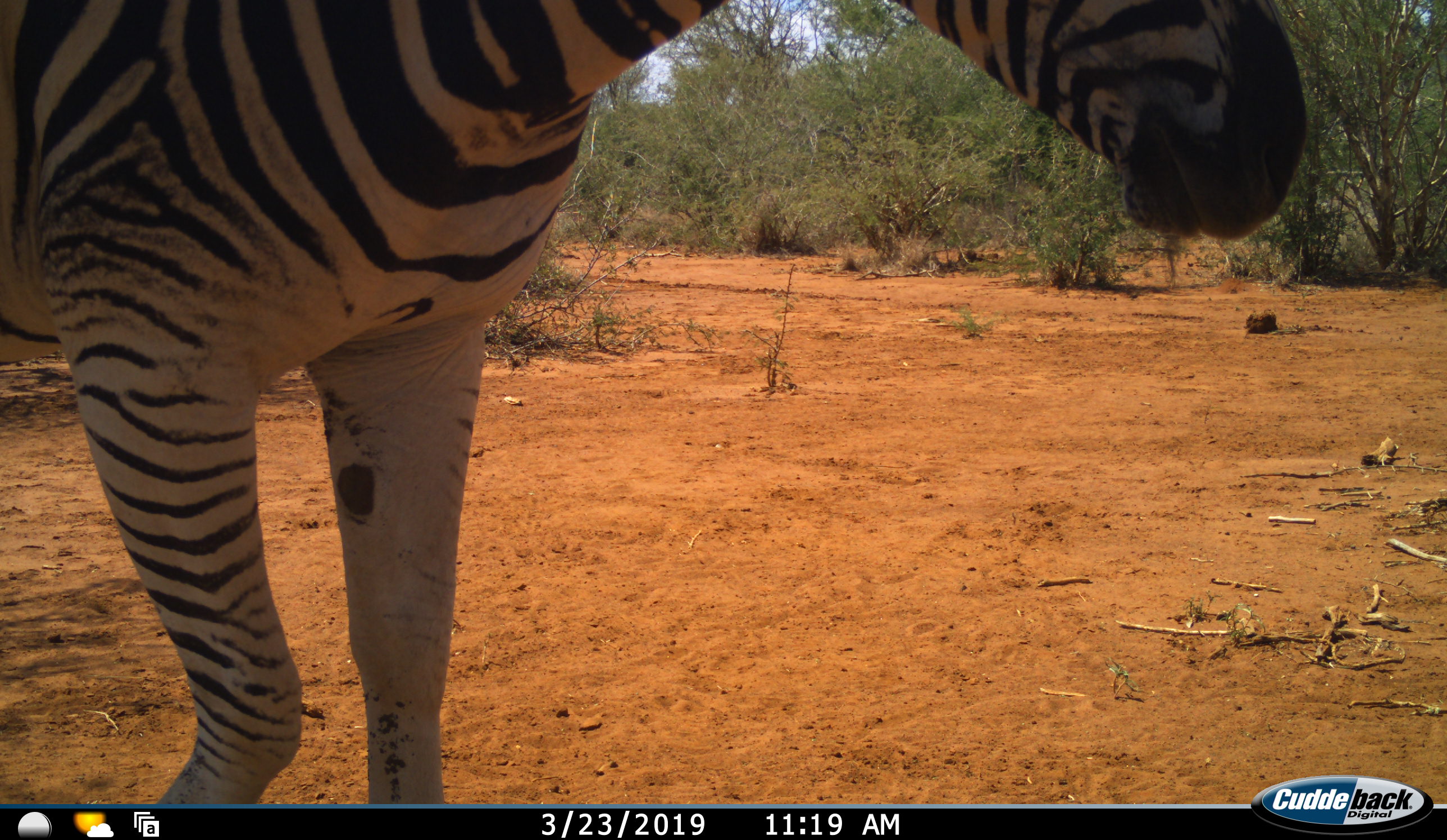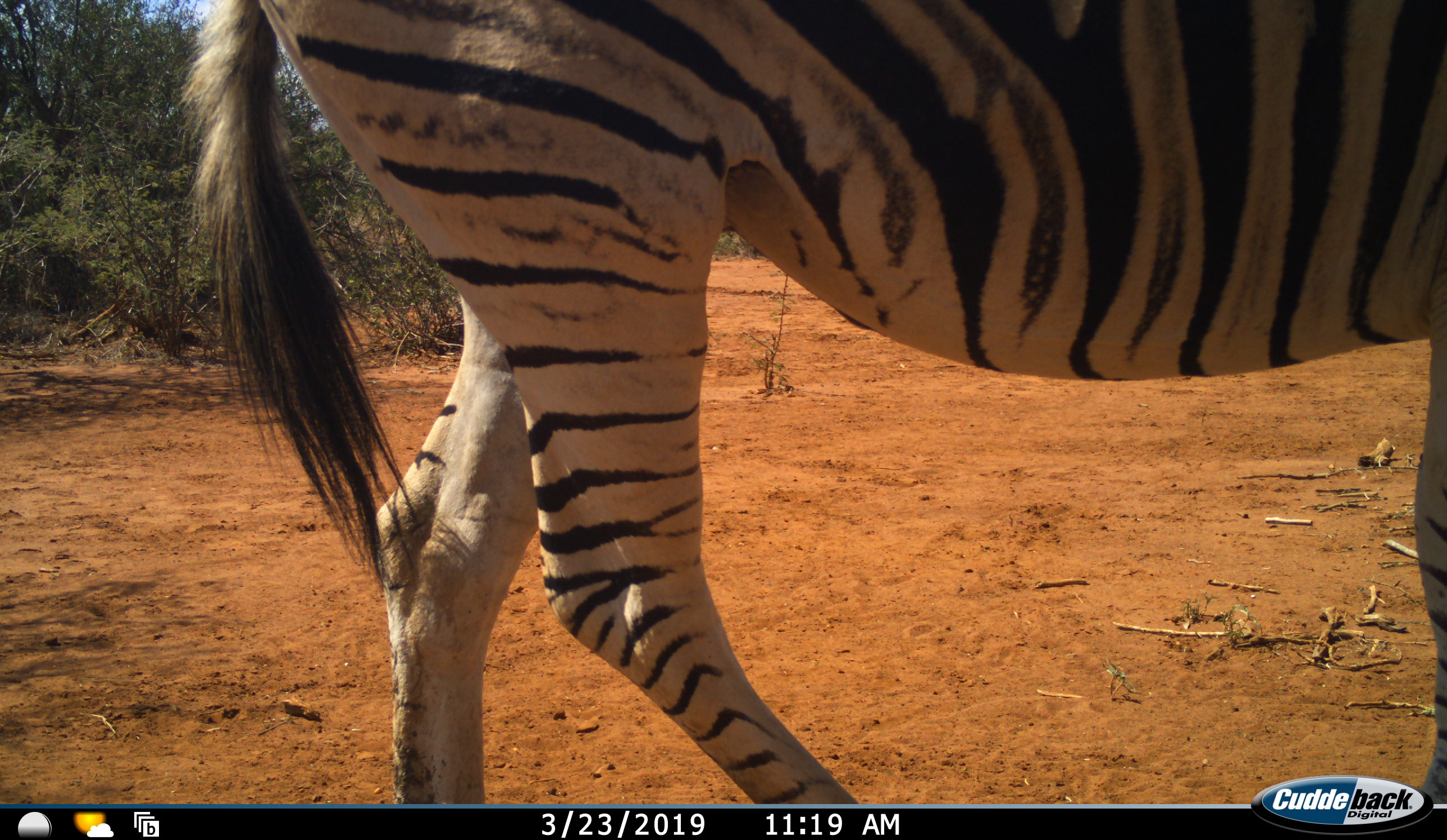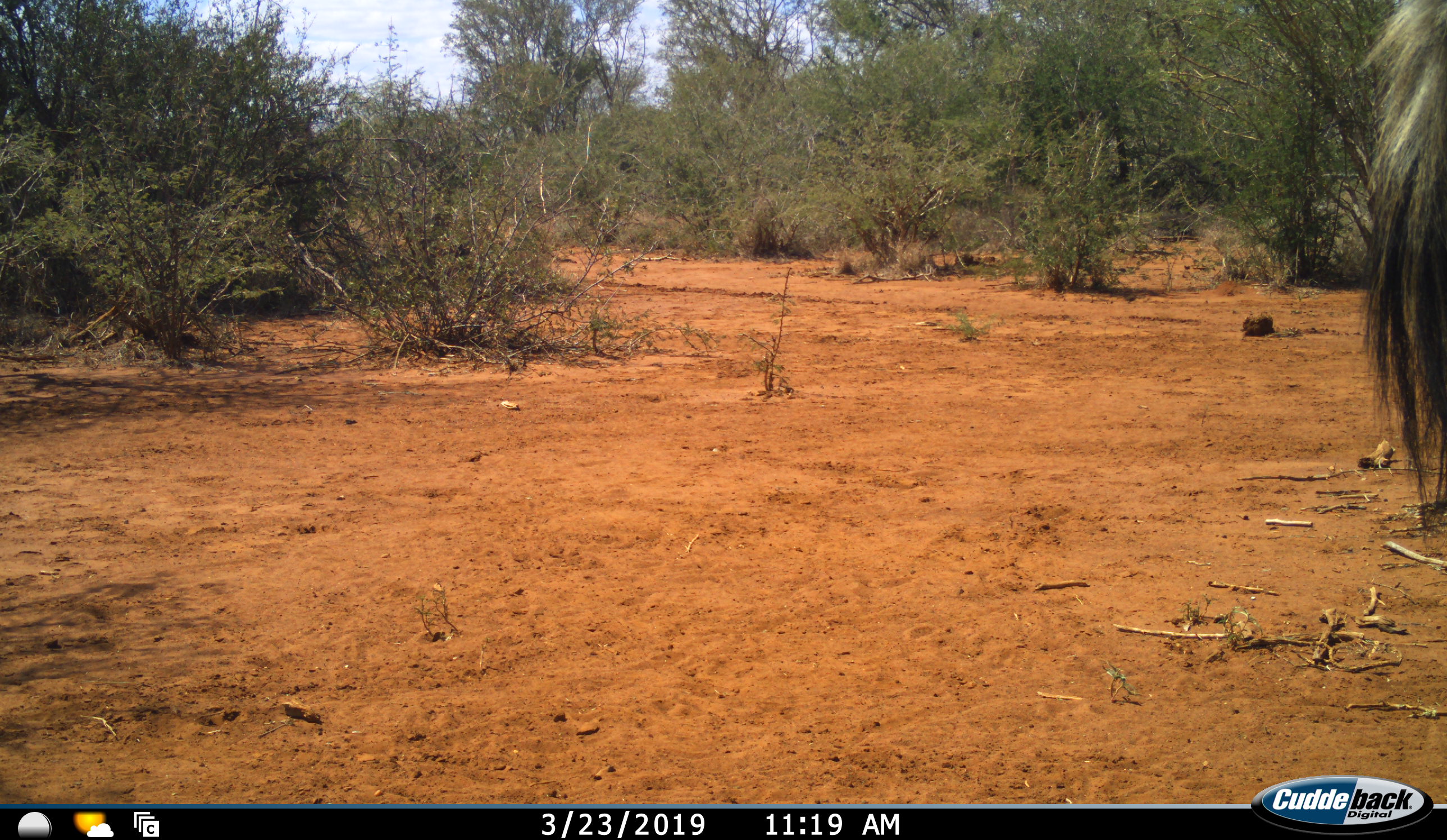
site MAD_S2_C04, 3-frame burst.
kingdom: Animalia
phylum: Chordata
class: Mammalia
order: Perissodactyla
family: Equidae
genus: Equus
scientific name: Equus quagga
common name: plains zebra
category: zebraplains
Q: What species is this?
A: Zebraplains (plains zebra) (Equus quagga).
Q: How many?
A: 1.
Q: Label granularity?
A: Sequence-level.